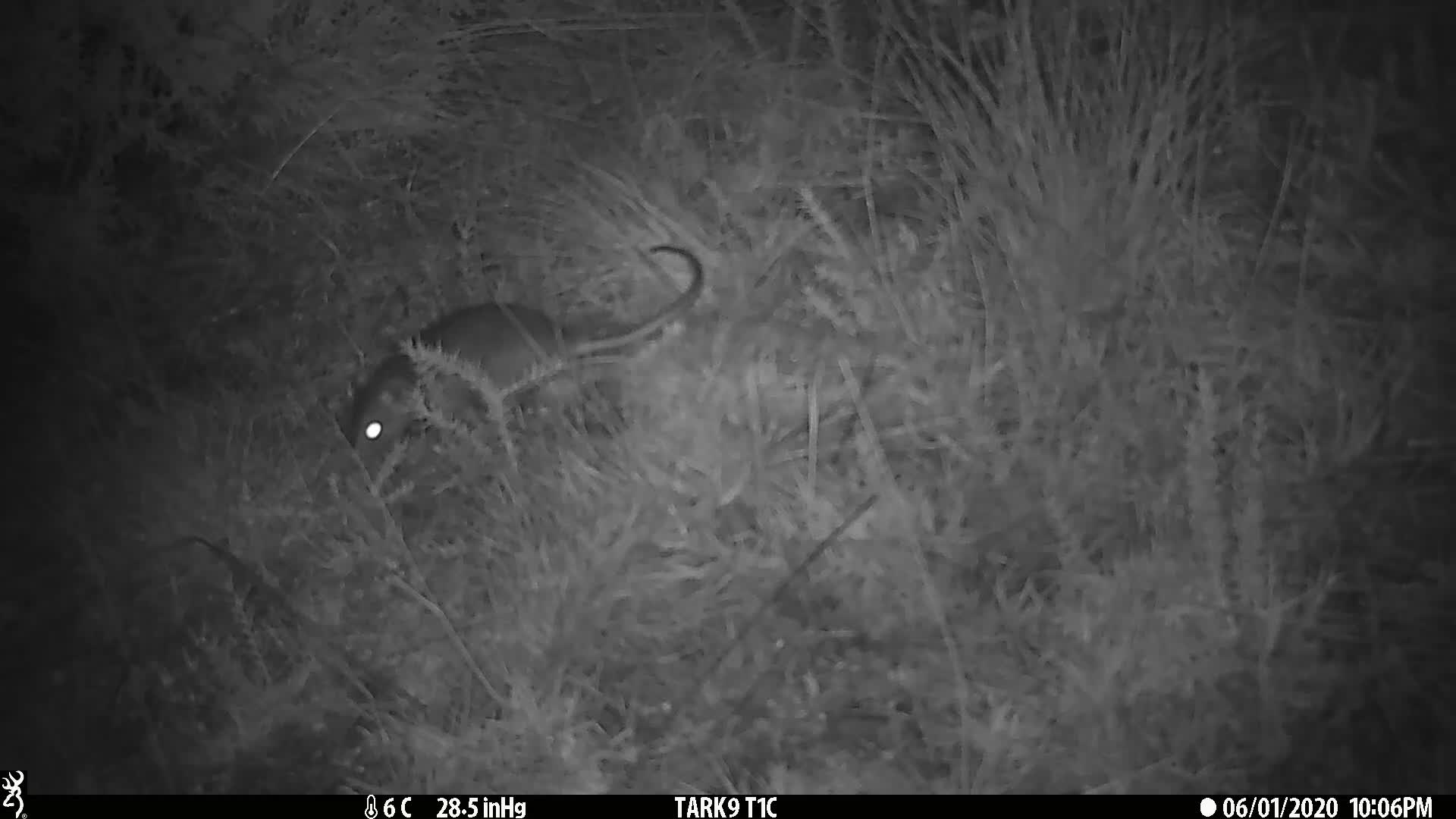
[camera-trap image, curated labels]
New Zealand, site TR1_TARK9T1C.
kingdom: Animalia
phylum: Chordata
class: Mammalia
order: Rodentia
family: Muridae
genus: Rattus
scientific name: Rattus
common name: rat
Rat (Rattus).